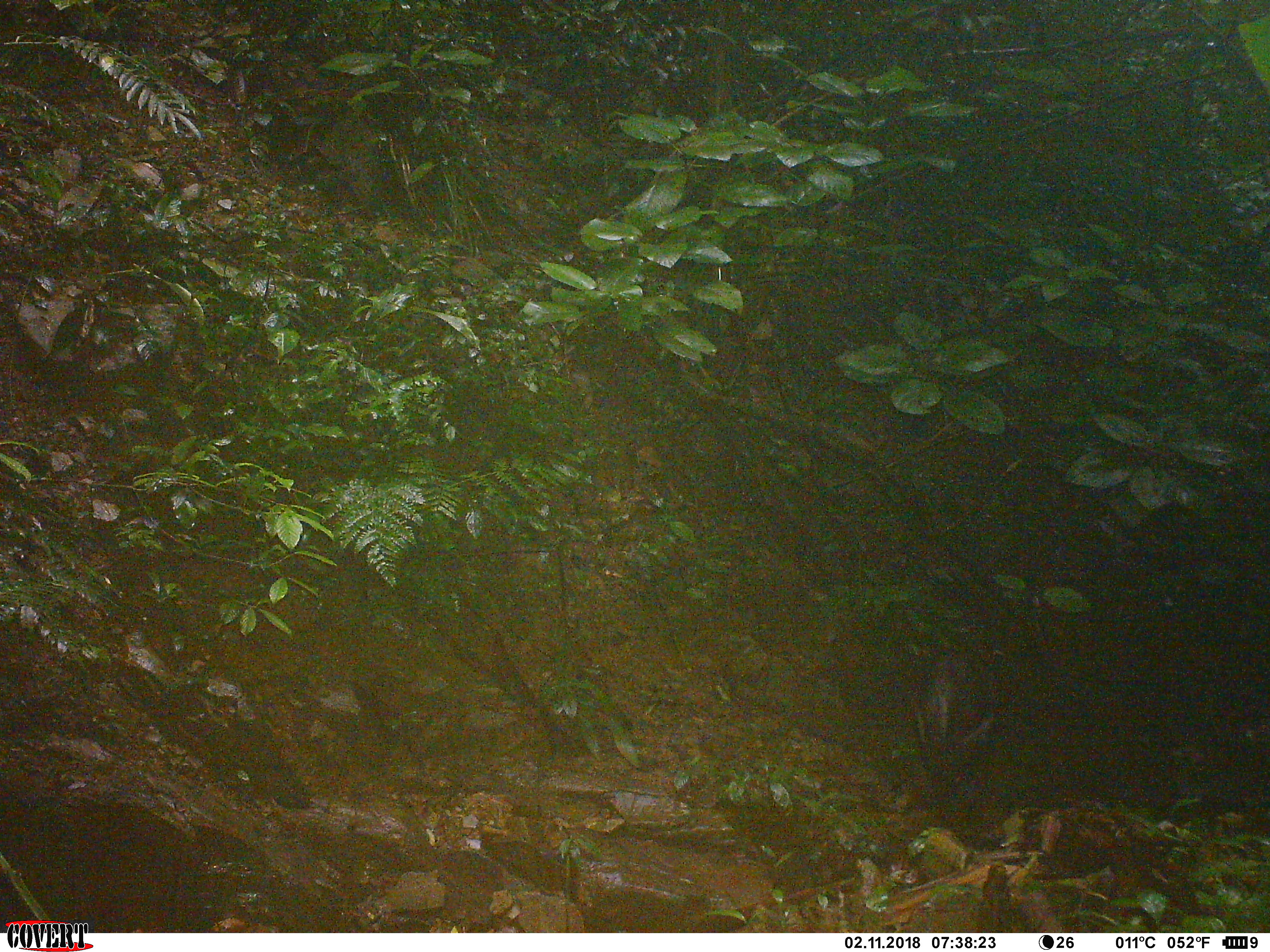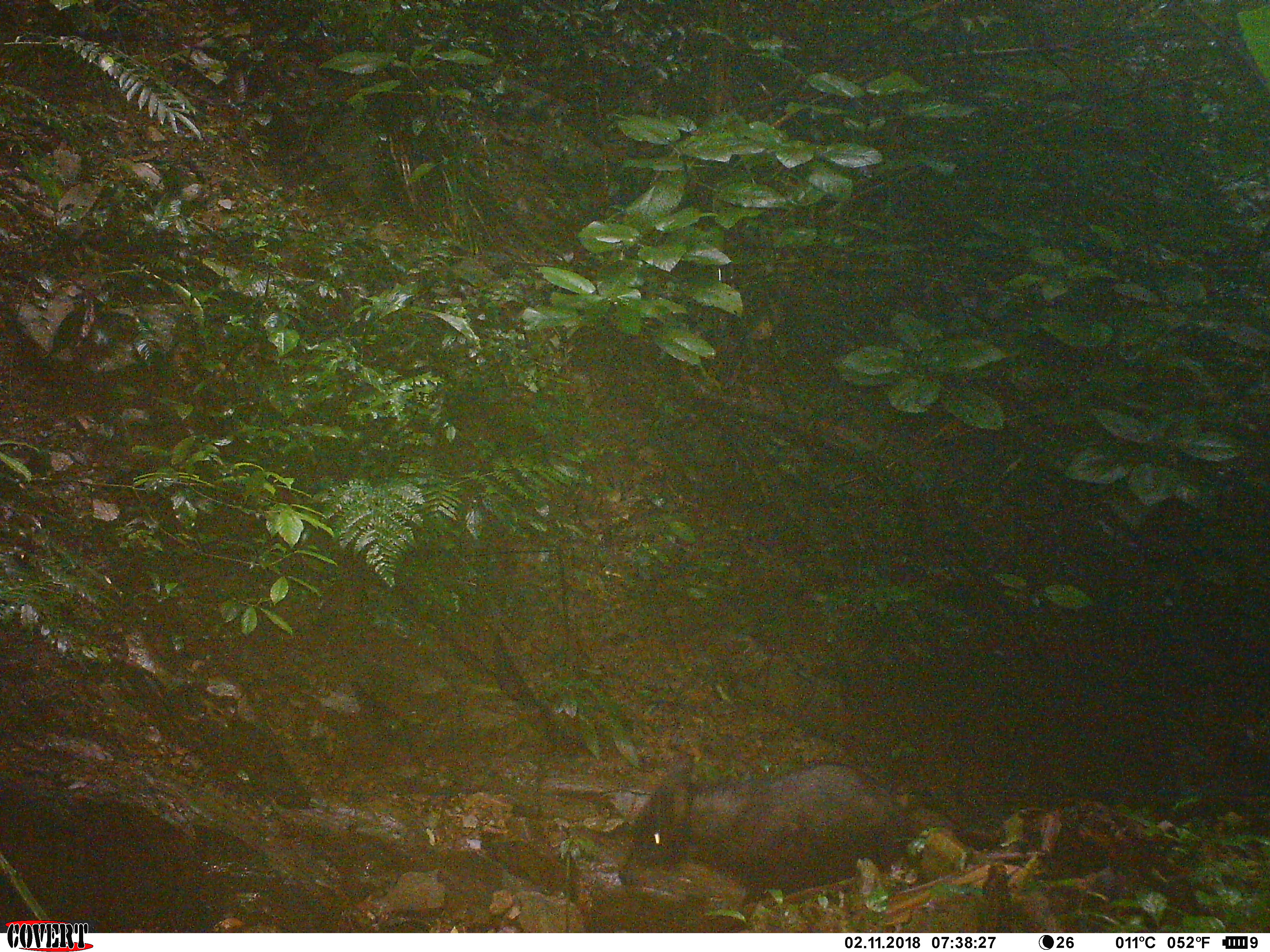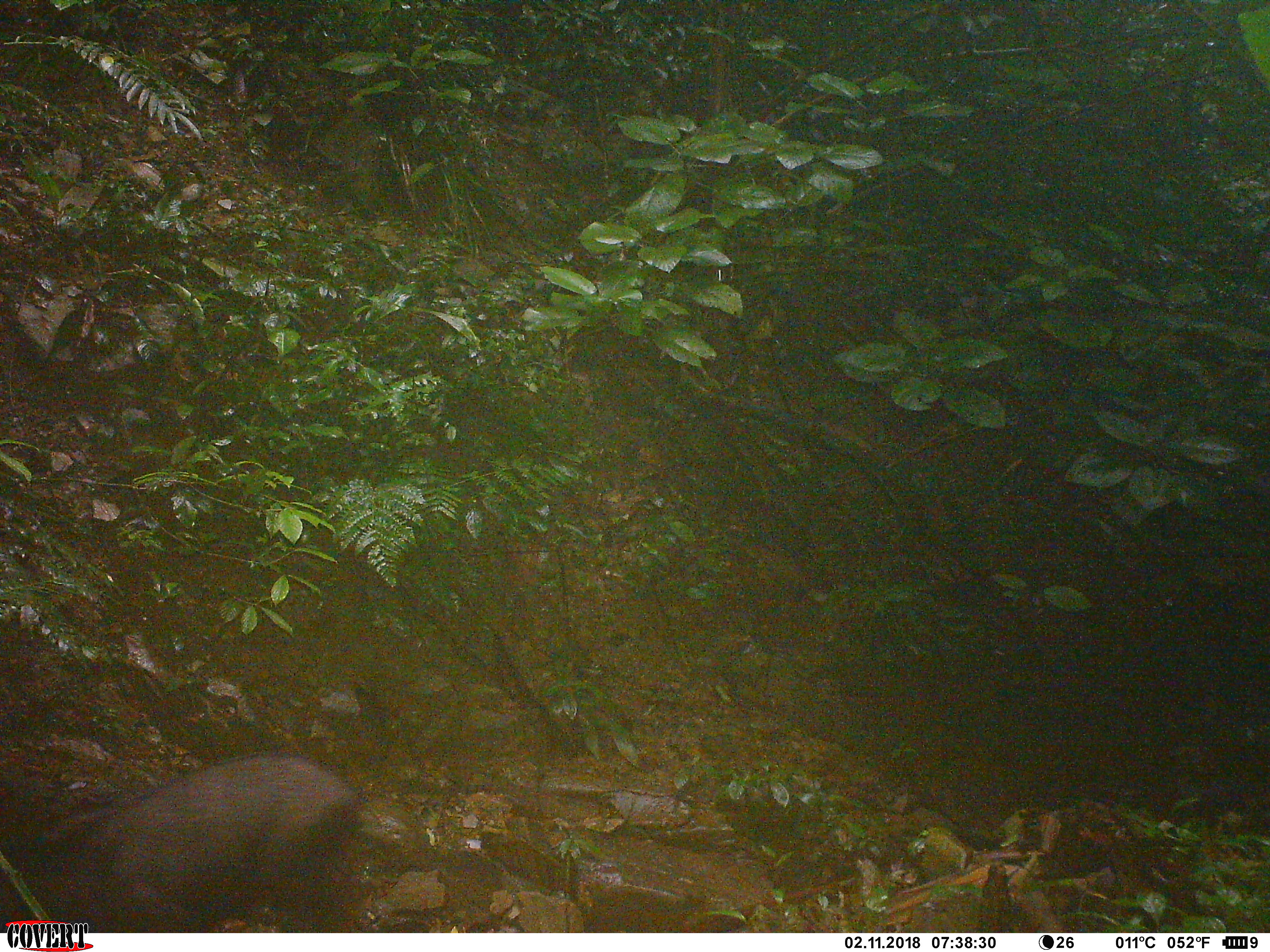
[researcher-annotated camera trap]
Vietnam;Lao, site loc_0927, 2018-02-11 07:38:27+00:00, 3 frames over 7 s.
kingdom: Animalia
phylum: Chordata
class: Mammalia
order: Artiodactyla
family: Bovidae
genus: Capricornis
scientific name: Capricornis sumatraensis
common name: chinese serow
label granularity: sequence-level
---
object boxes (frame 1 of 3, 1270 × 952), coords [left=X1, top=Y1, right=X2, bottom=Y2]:
chinese serow: [left=912, top=649, right=992, bottom=783]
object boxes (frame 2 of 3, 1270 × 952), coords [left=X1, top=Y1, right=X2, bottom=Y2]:
chinese serow: [left=615, top=761, right=1003, bottom=931]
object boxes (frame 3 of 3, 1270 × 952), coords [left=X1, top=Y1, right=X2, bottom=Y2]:
chinese serow: [left=18, top=752, right=383, bottom=933]